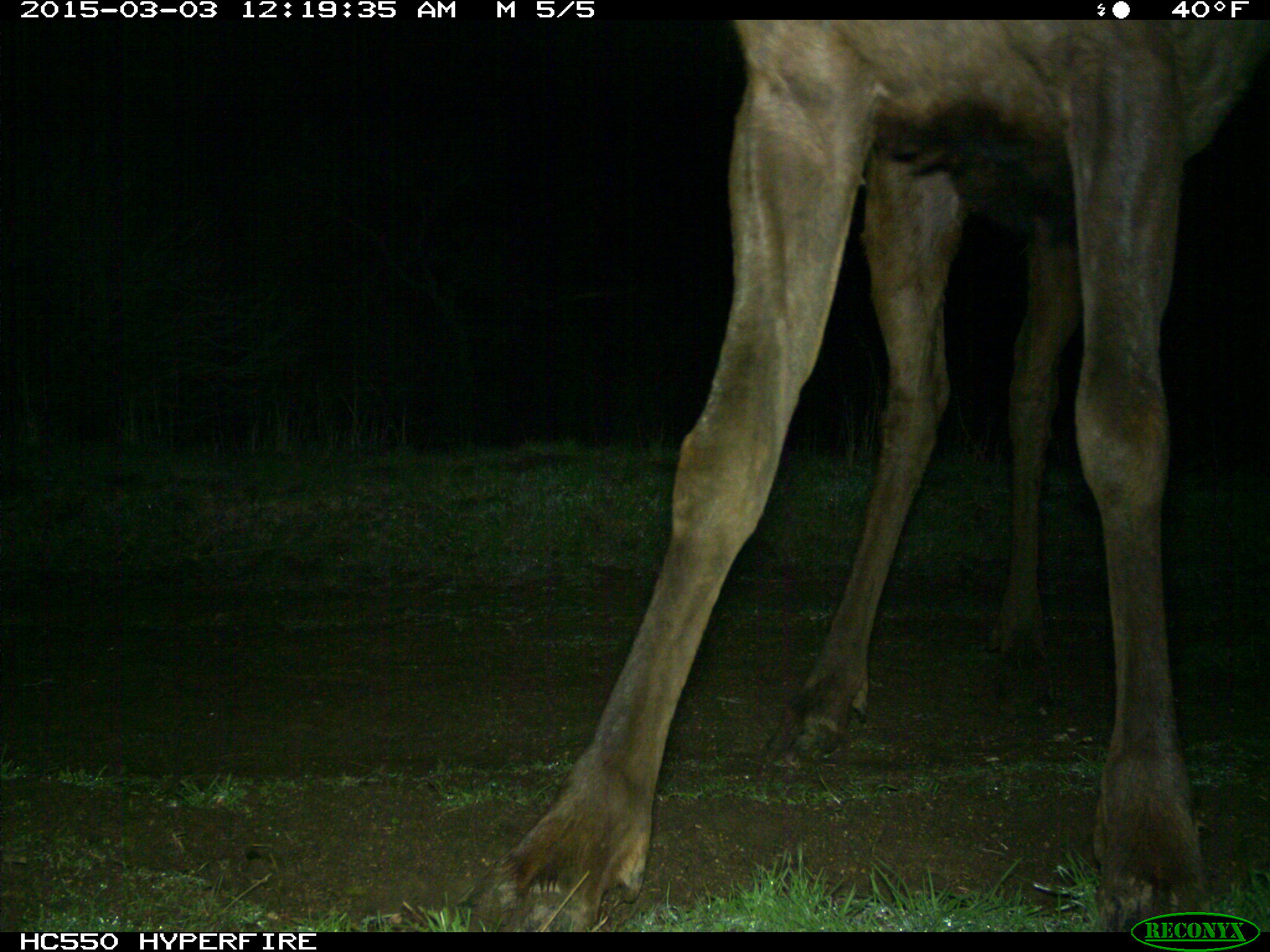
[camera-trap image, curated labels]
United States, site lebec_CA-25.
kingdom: Animalia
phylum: Chordata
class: Mammalia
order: Artiodactyla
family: Cervidae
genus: Cervus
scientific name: Cervus canadensis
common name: elk